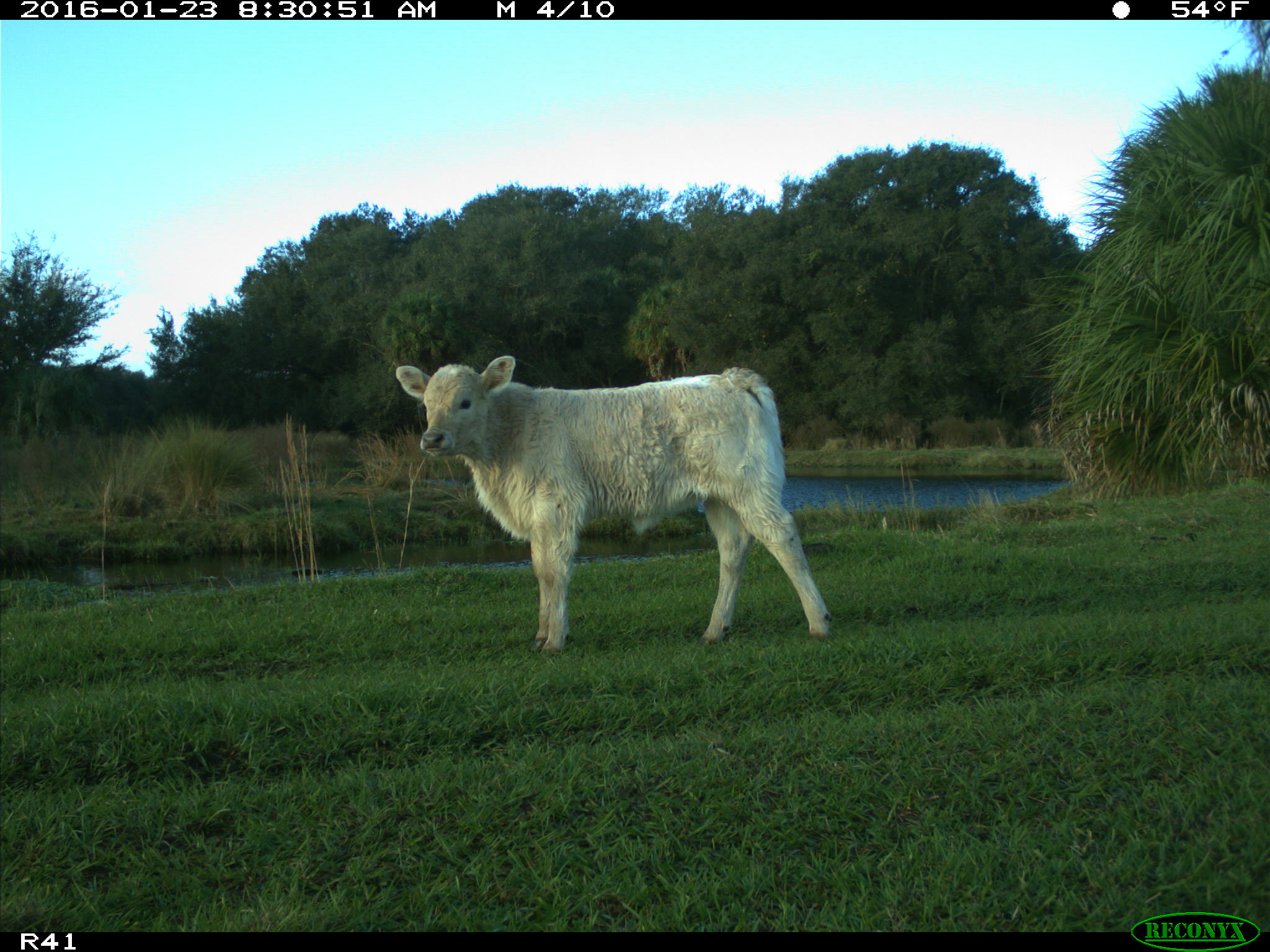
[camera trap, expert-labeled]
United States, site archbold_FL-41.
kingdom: Animalia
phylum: Chordata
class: Mammalia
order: Artiodactyla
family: Bovidae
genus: Bos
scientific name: Bos taurus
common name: domestic cow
Bos taurus (domestic cow).